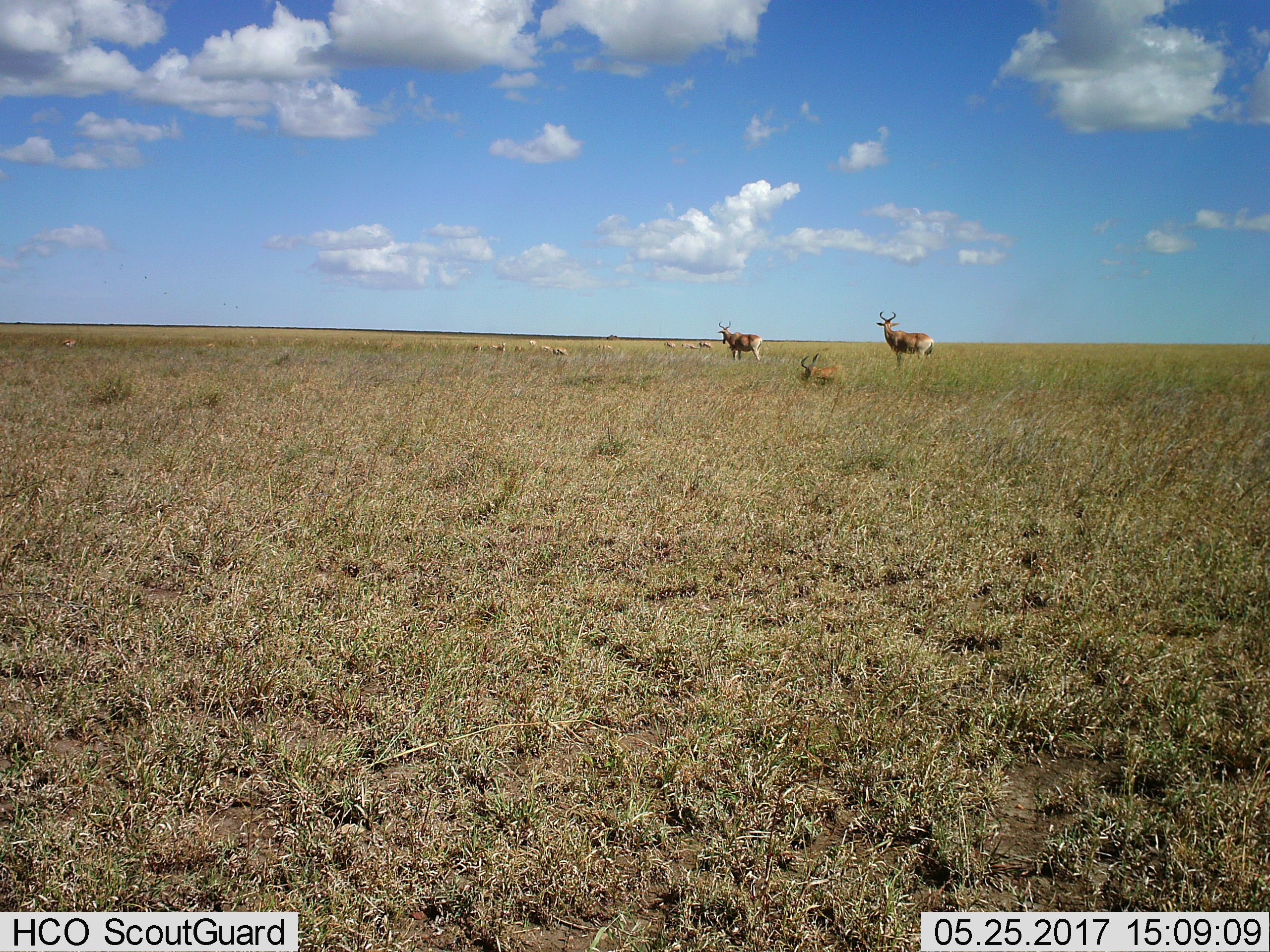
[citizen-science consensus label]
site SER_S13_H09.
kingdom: Animalia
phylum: Chordata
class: Mammalia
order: Artiodactyla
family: Bovidae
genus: Alcelaphus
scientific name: Alcelaphus buselaphus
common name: hartebeest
Hartebeest (Alcelaphus buselaphus), count 3. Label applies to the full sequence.